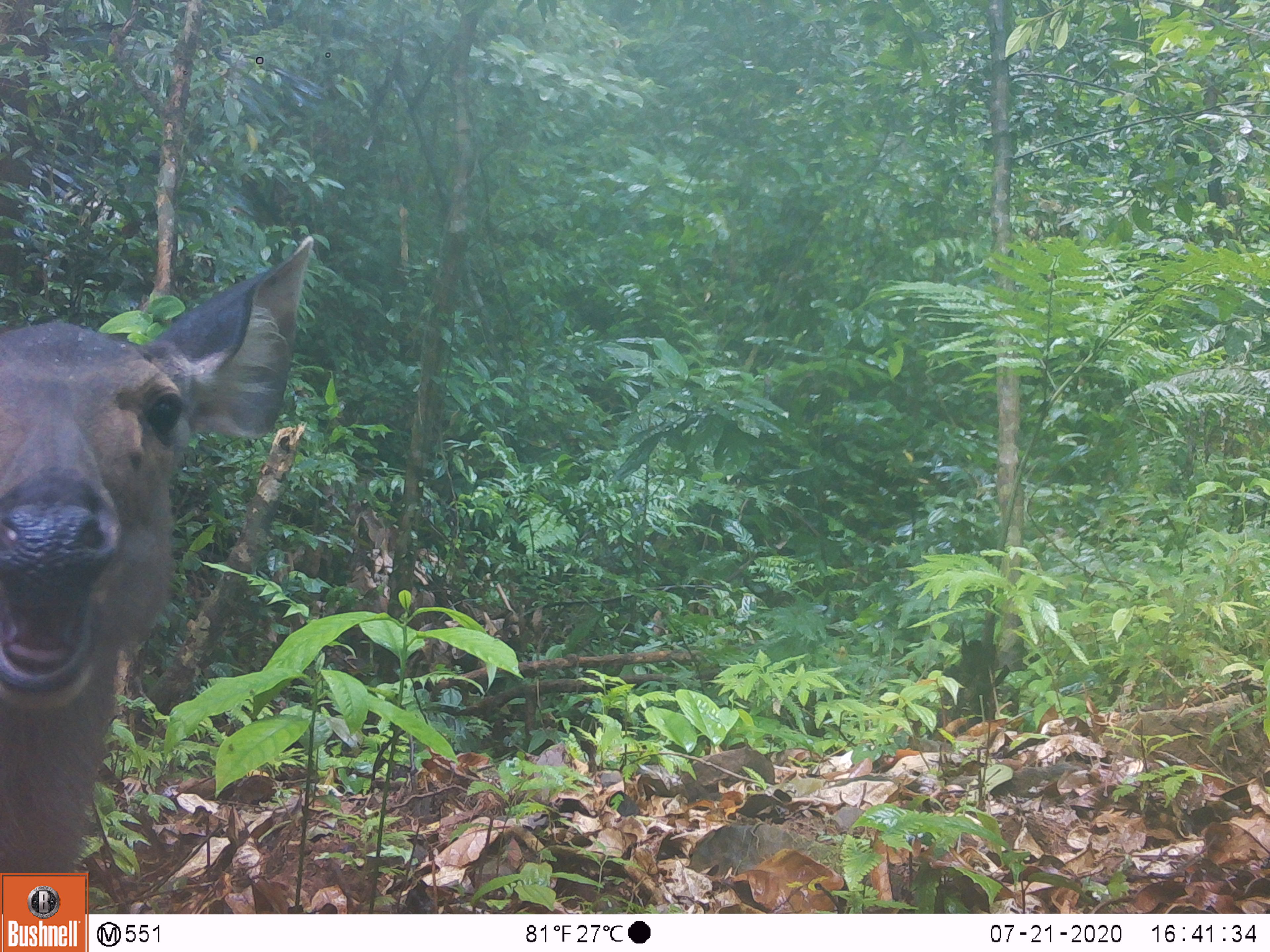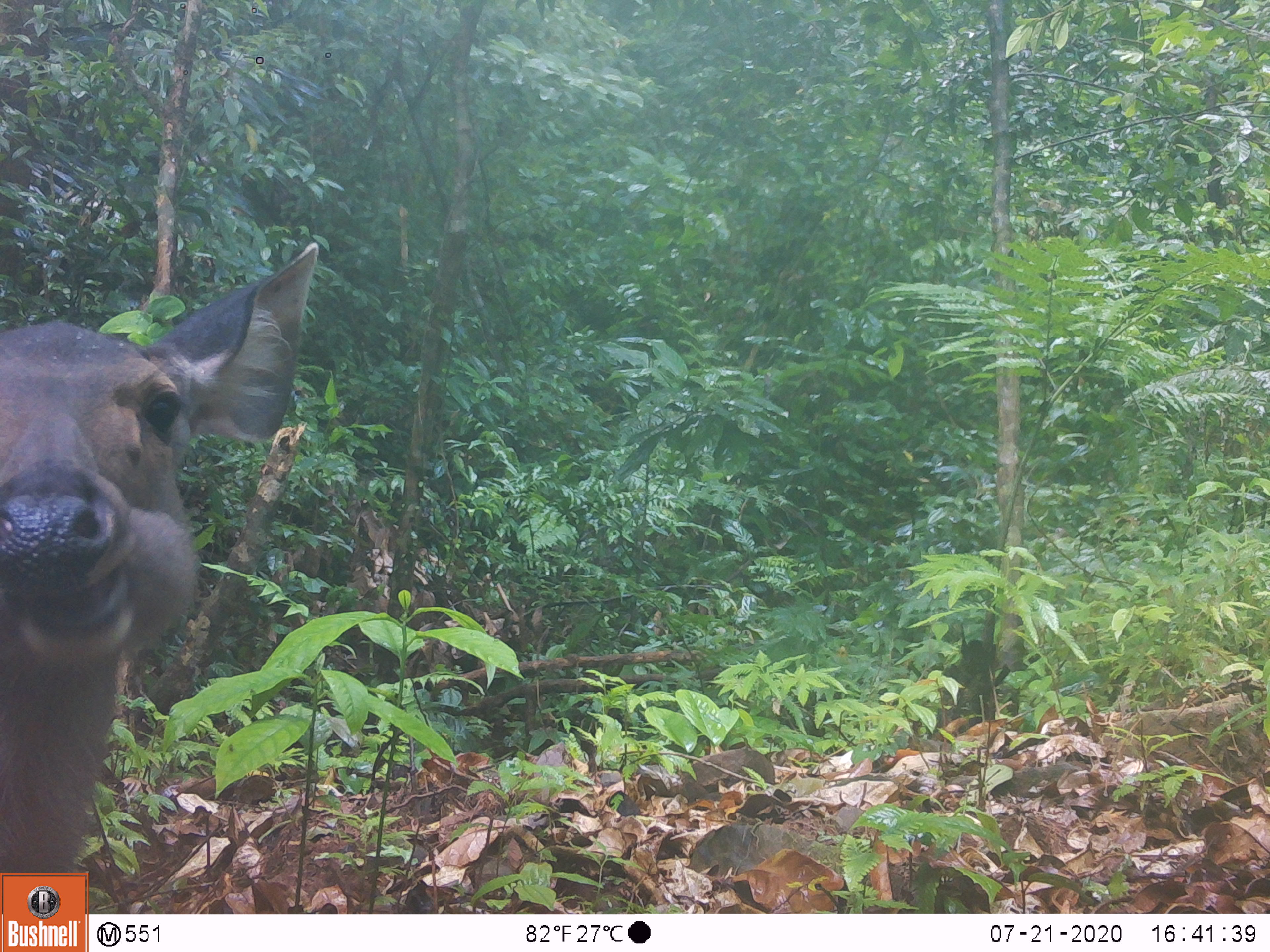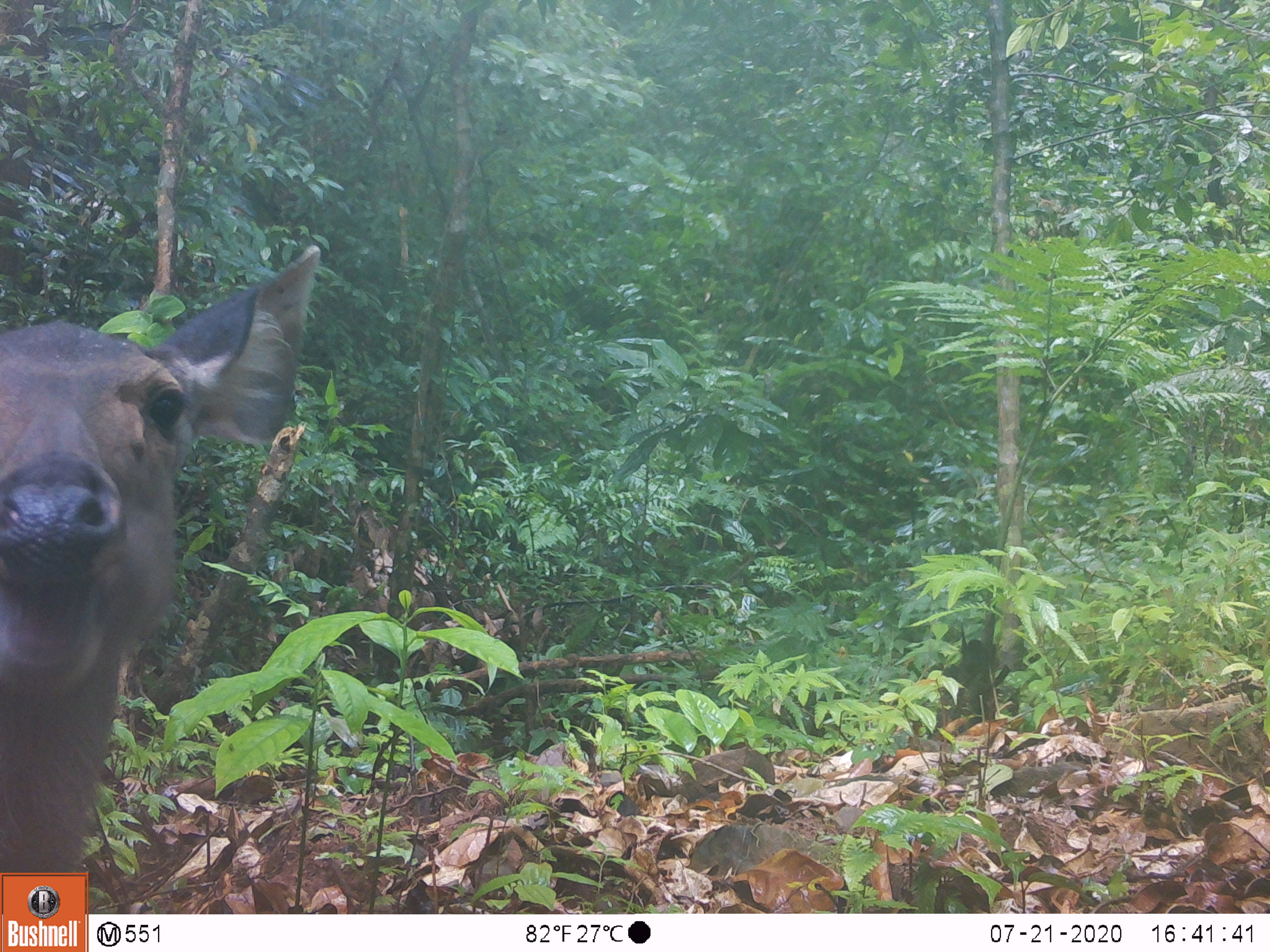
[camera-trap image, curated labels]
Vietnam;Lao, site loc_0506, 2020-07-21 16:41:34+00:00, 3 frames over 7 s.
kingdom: Animalia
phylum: Chordata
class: Mammalia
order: Artiodactyla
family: Cervidae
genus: Rusa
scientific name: Rusa unicolor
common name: sambar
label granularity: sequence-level